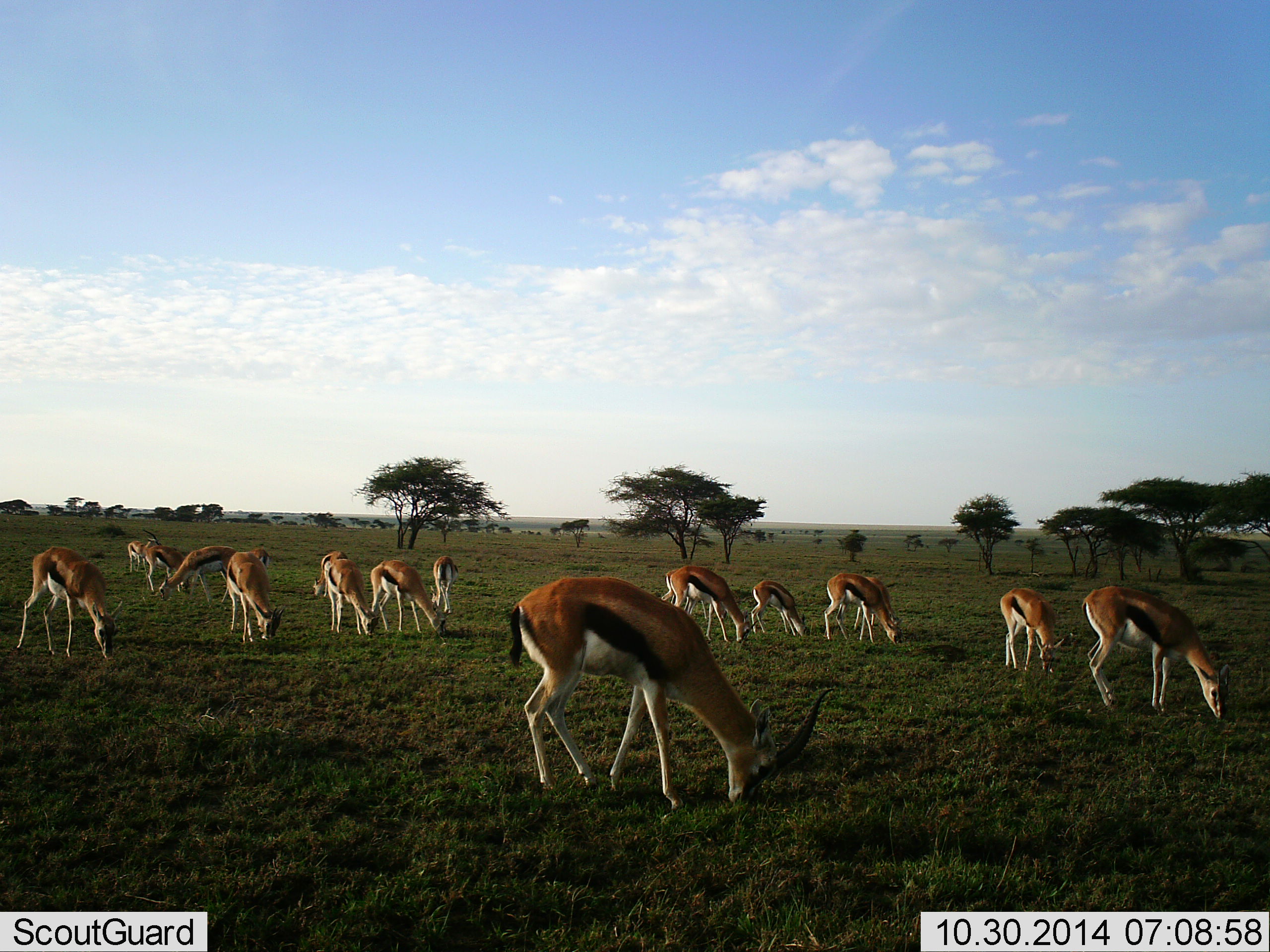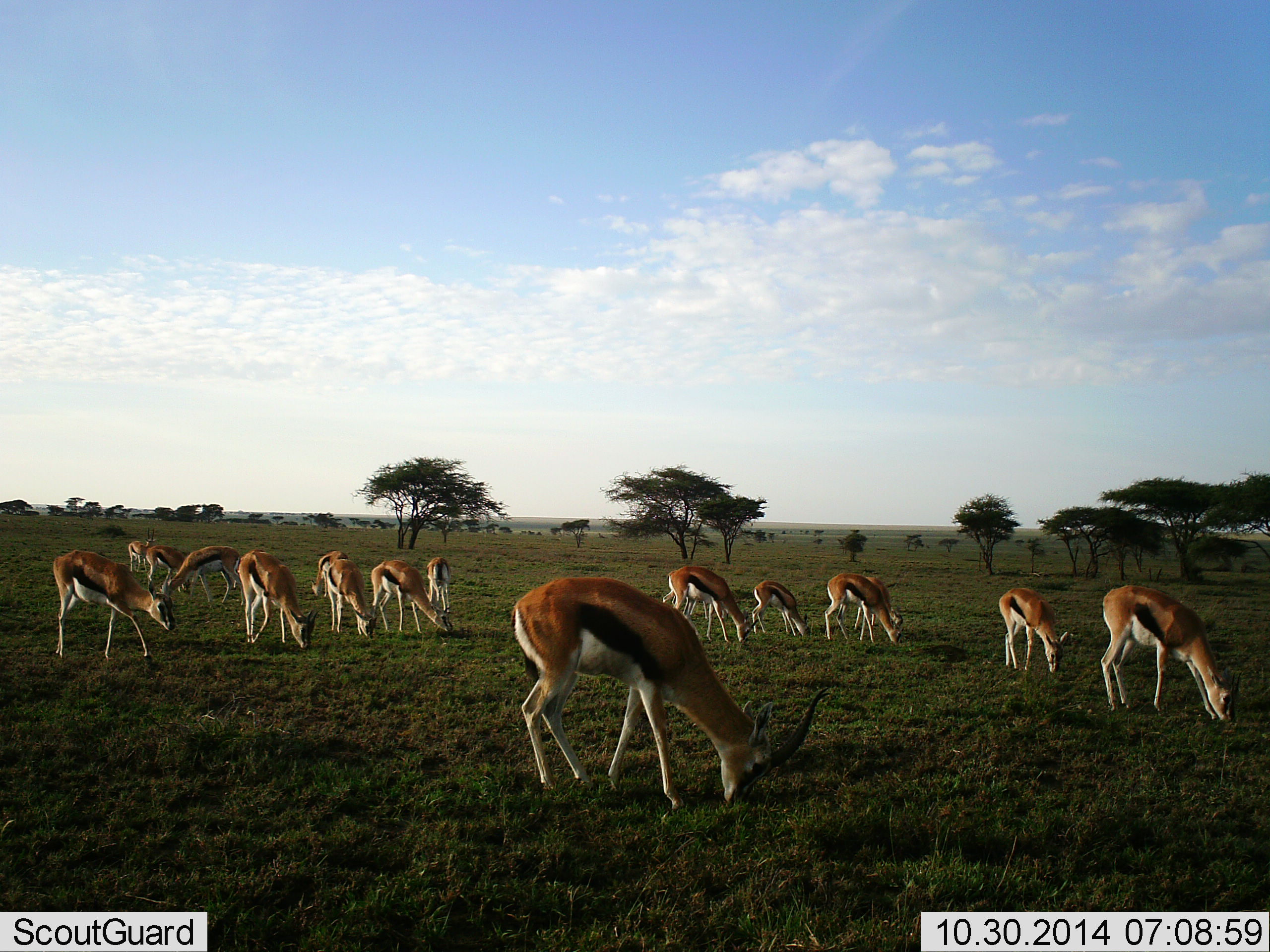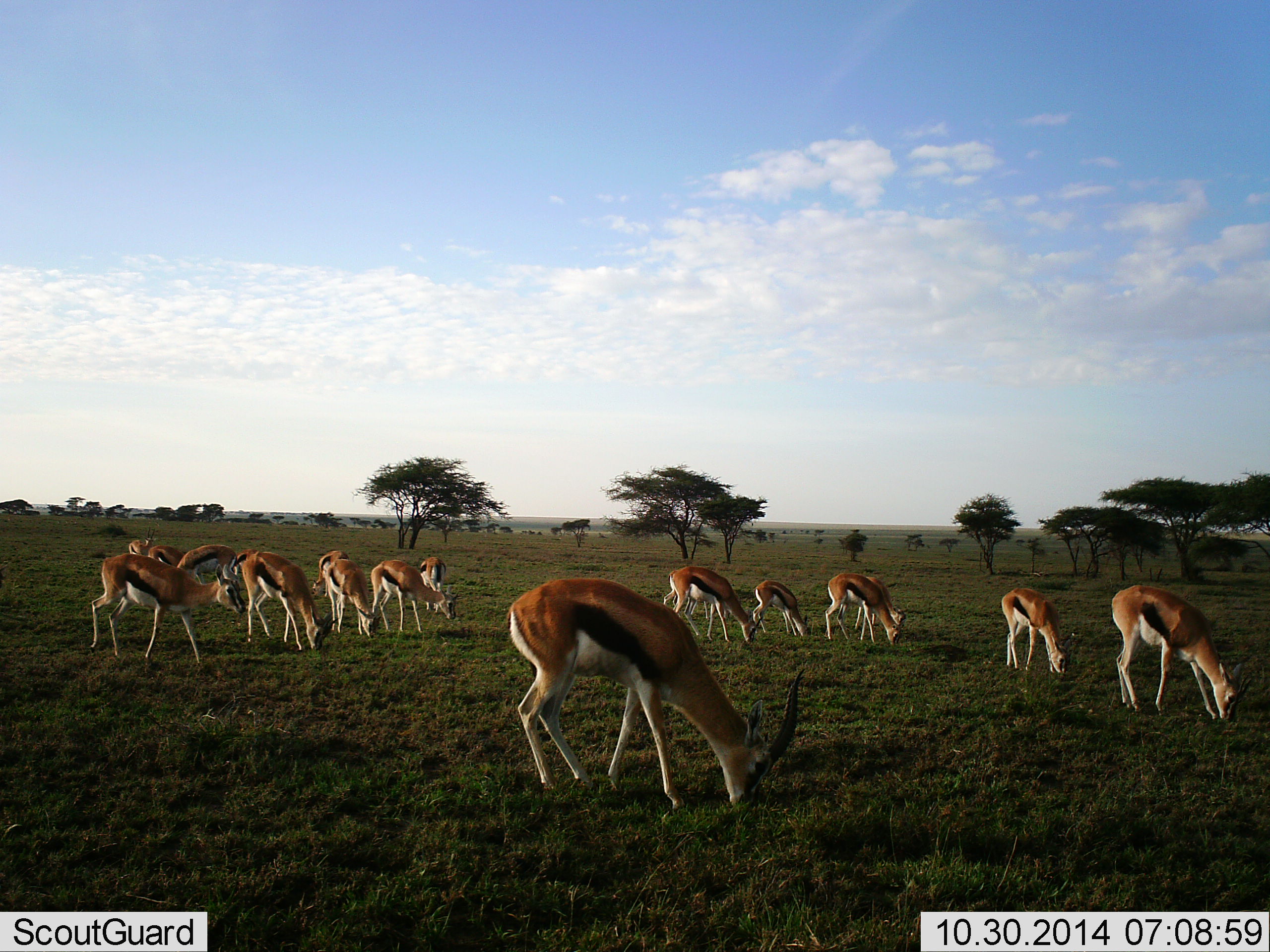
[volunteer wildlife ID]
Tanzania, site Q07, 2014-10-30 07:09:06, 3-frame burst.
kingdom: Animalia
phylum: Chordata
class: Mammalia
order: Artiodactyla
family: Bovidae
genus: Eudorcas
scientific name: Eudorcas thomsonii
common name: thomson's gazelle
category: gazellethomsons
Gazellethomsons (thomson's gazelle) (Eudorcas thomsonii), count 11-50. Behavior (volunteer vote fractions): standing 10%, resting 0%, moving 10%, interacting 0%. Young present (vote fraction): 0%. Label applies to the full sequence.